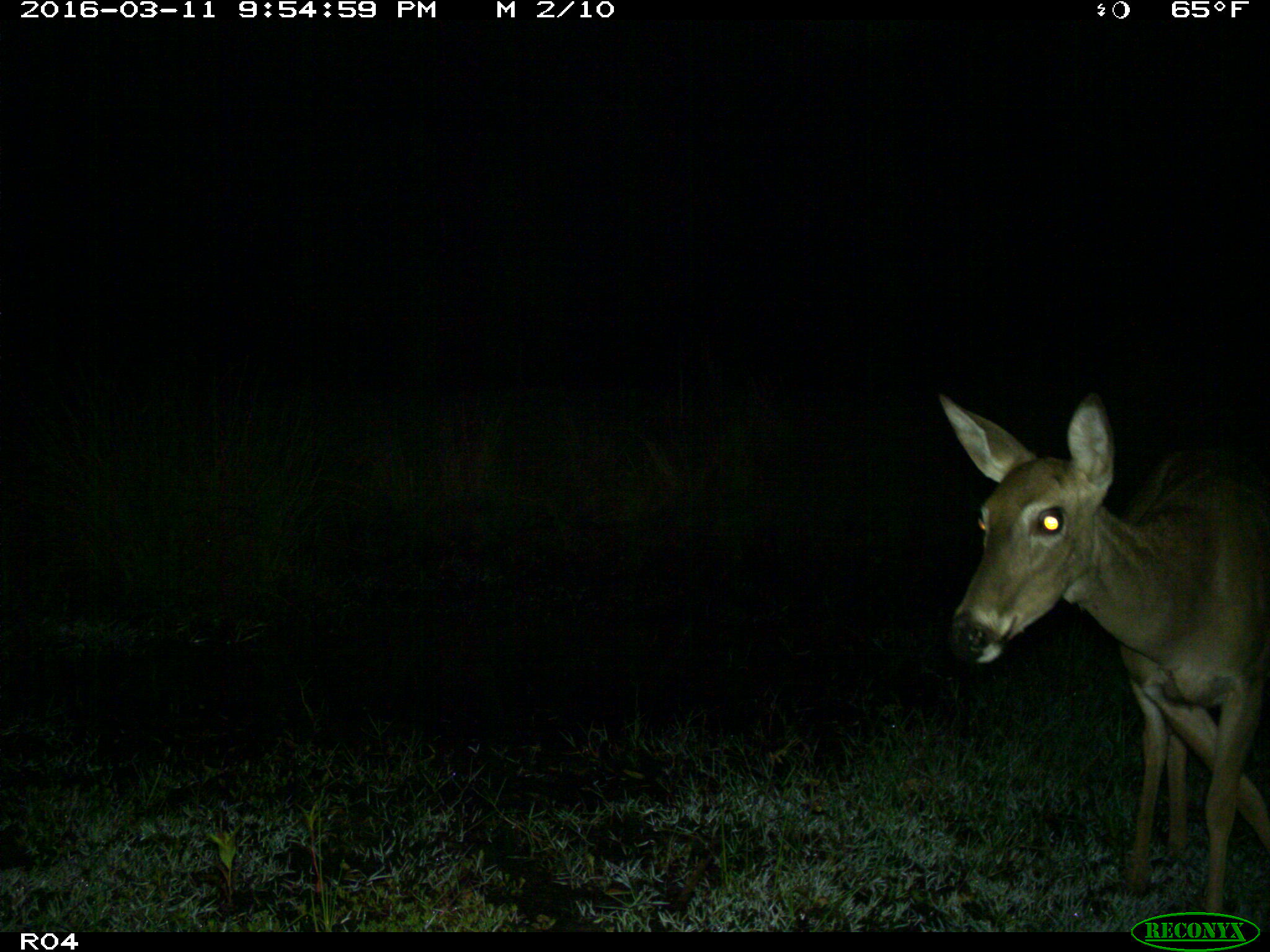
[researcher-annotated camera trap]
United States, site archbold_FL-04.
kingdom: Animalia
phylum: Chordata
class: Mammalia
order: Artiodactyla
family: Cervidae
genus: Odocoileus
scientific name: Odocoileus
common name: deer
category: unidentified deer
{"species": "unidentified deer (deer) (Odocoileus)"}